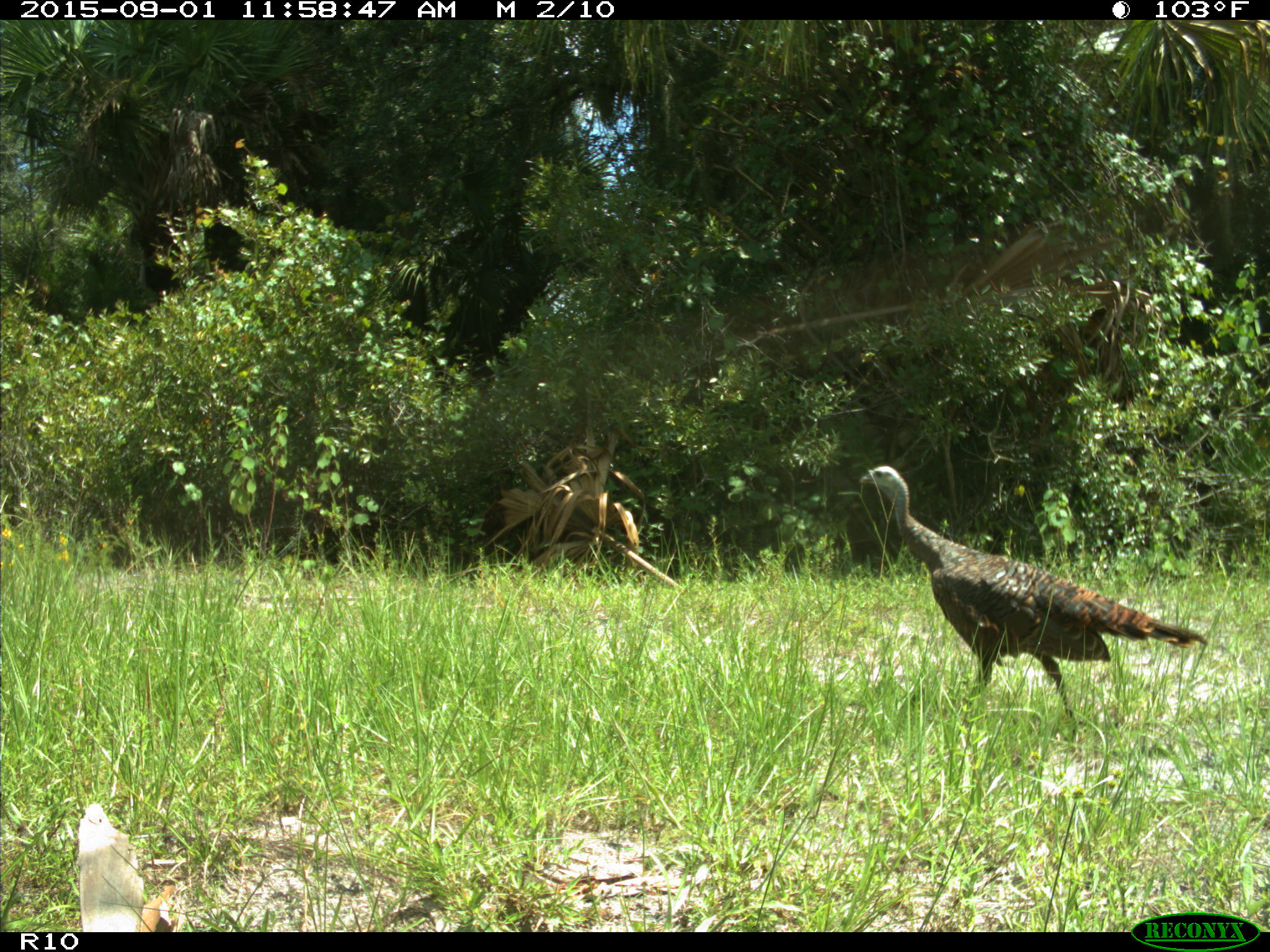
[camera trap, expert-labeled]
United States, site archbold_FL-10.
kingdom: Animalia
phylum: Chordata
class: Aves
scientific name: Aves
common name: birds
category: unidentified bird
Unidentified bird (birds) (Aves).